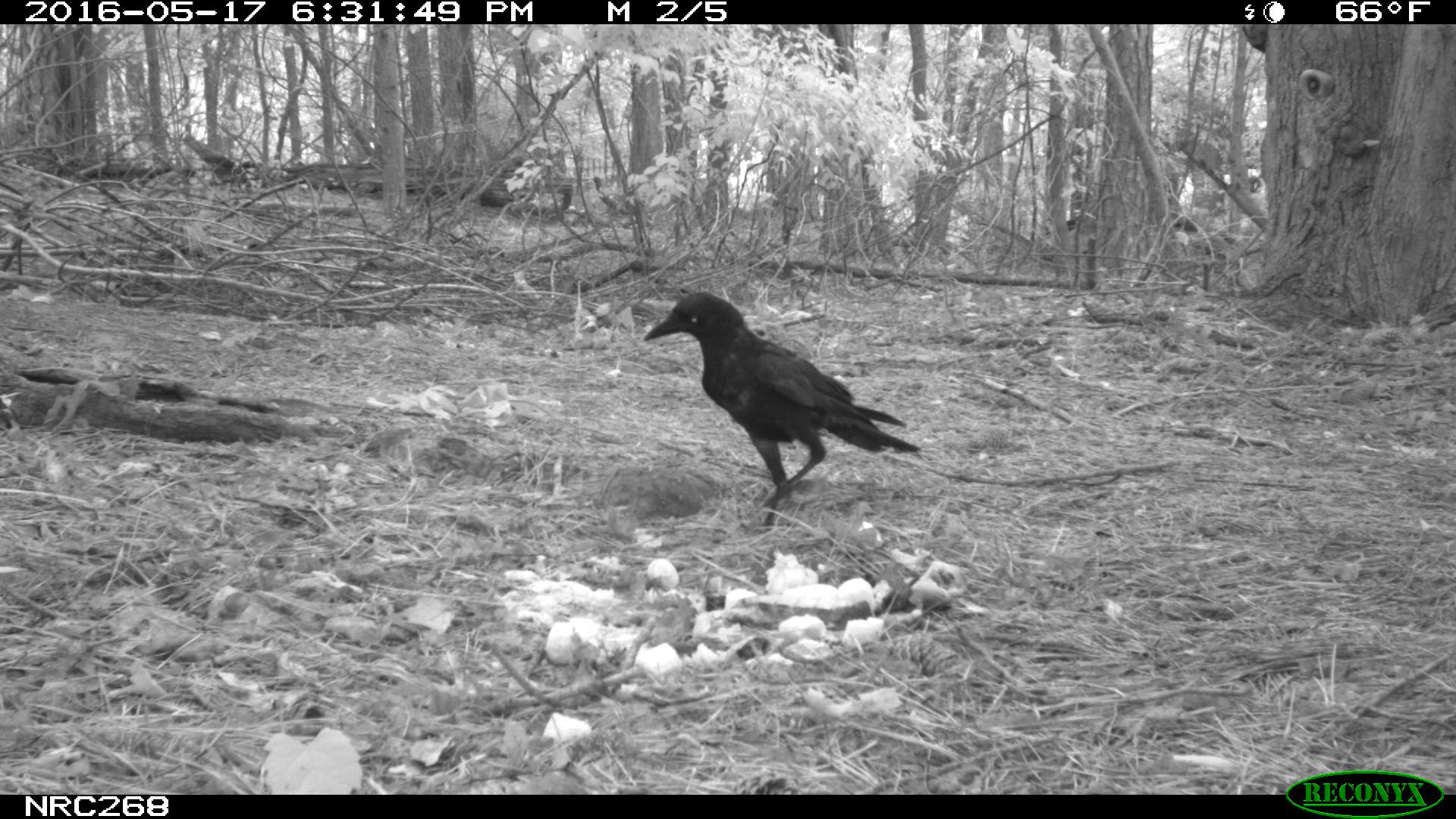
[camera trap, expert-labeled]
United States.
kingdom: Animalia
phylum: Chordata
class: Aves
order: Passeriformes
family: Corvidae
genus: Corvus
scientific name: Corvus brachyrhynchos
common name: american crow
American Crow (Corvus brachyrhynchos).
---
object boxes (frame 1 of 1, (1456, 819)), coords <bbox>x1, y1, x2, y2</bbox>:
American Crow: <bbox>648, 289, 918, 506</bbox>